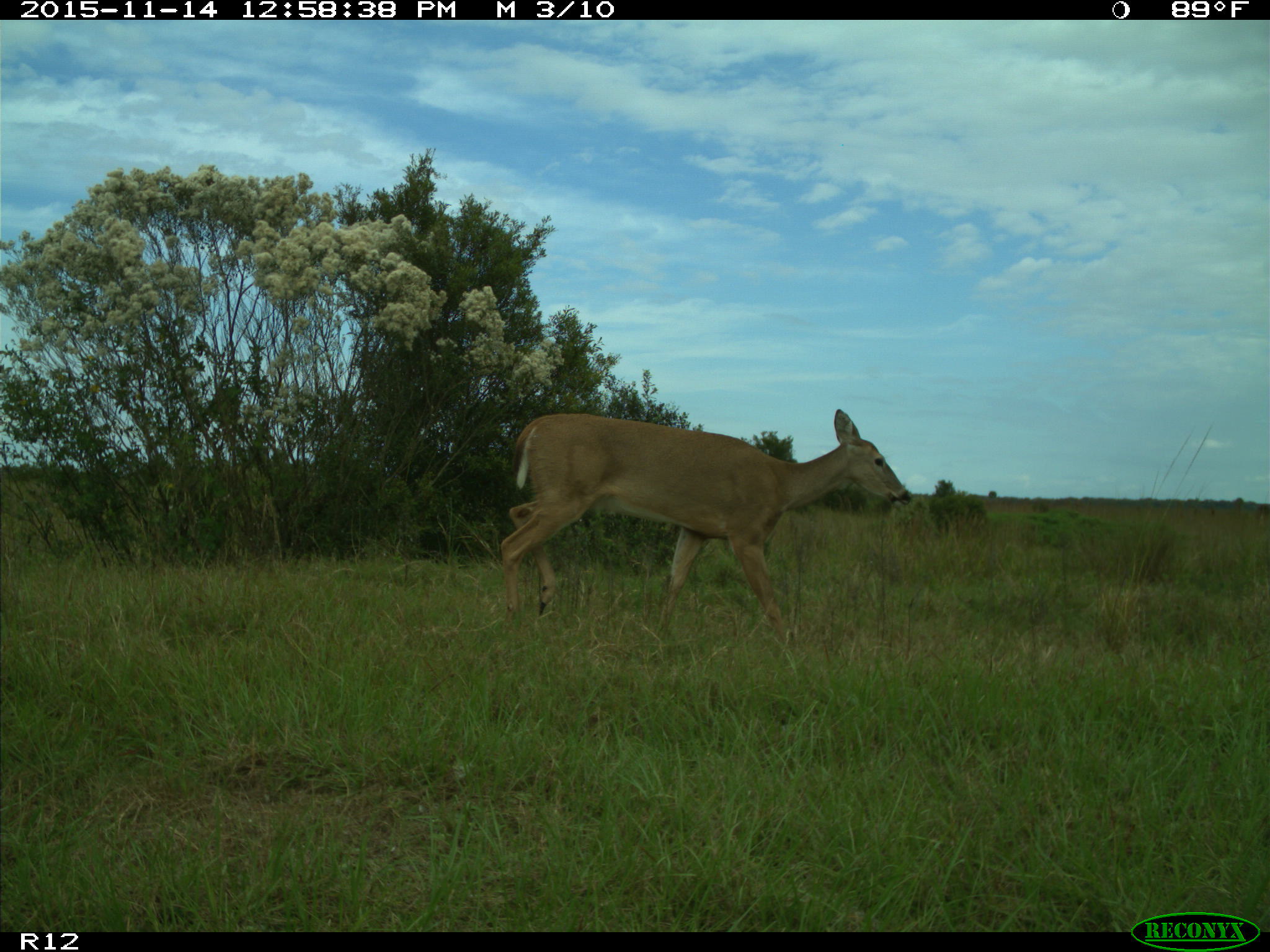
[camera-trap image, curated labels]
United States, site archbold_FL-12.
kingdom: Animalia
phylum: Chordata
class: Mammalia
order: Artiodactyla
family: Cervidae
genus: Odocoileus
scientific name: Odocoileus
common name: deer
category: unidentified deer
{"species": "unidentified deer (deer) (Odocoileus)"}